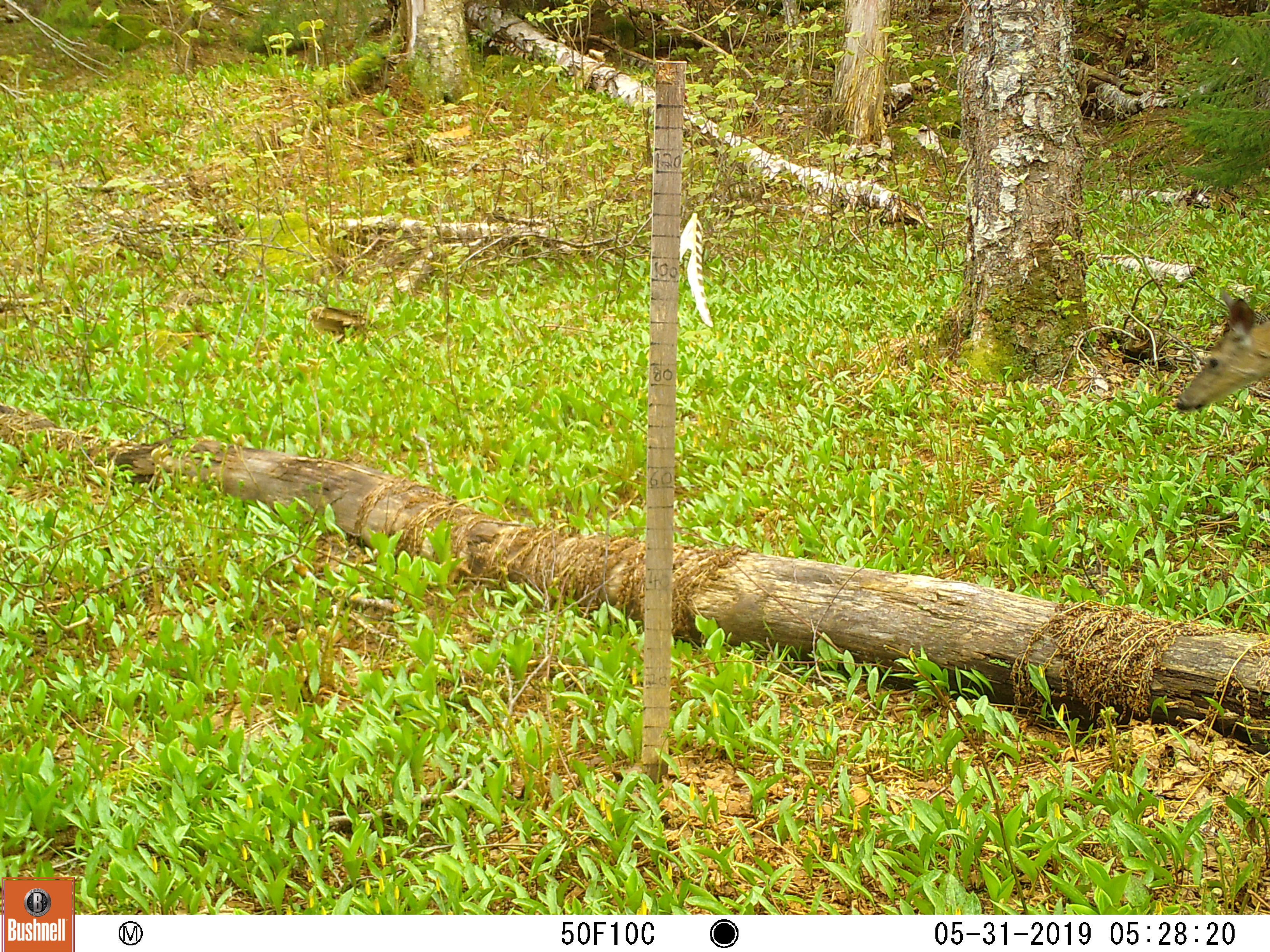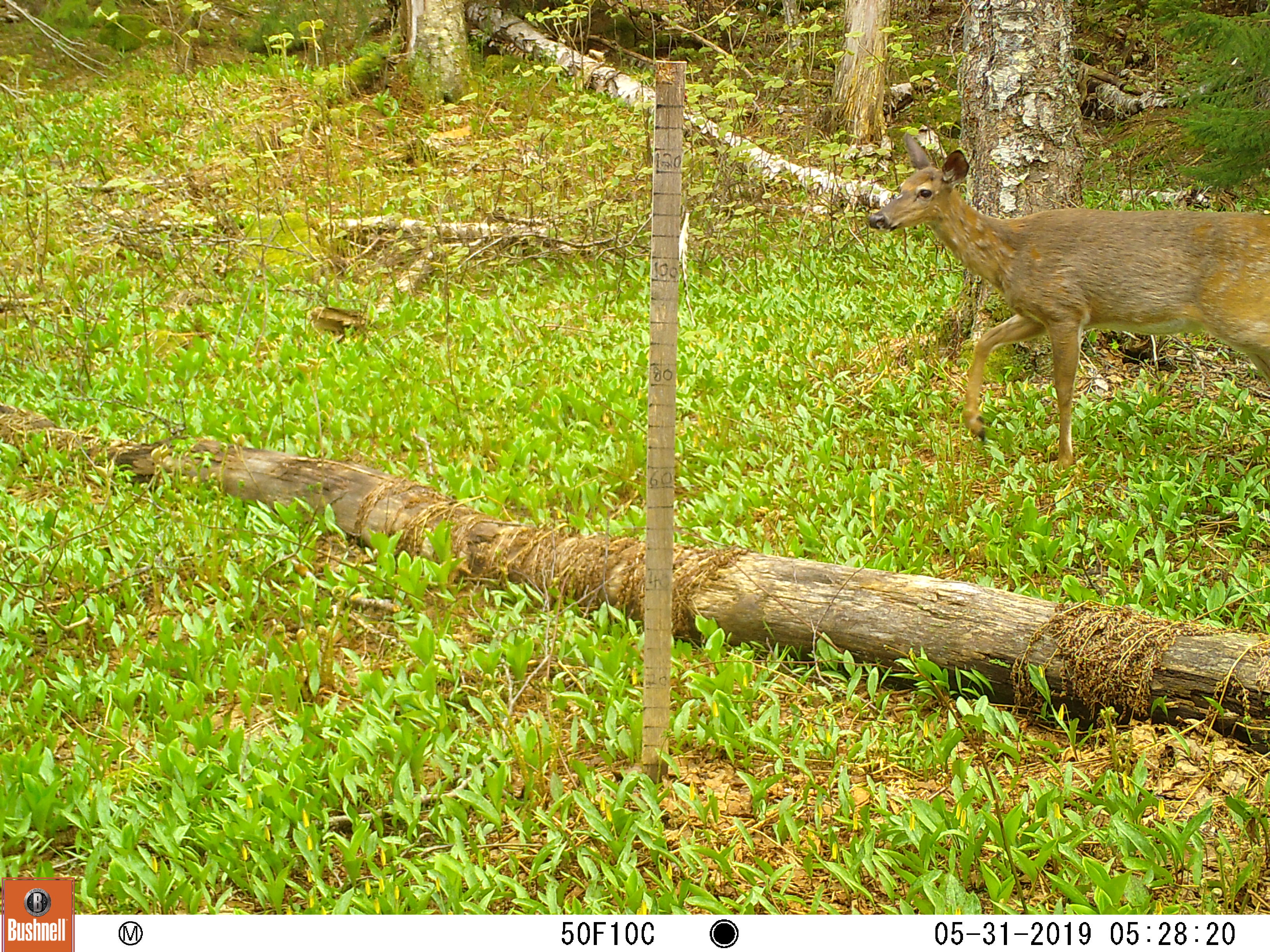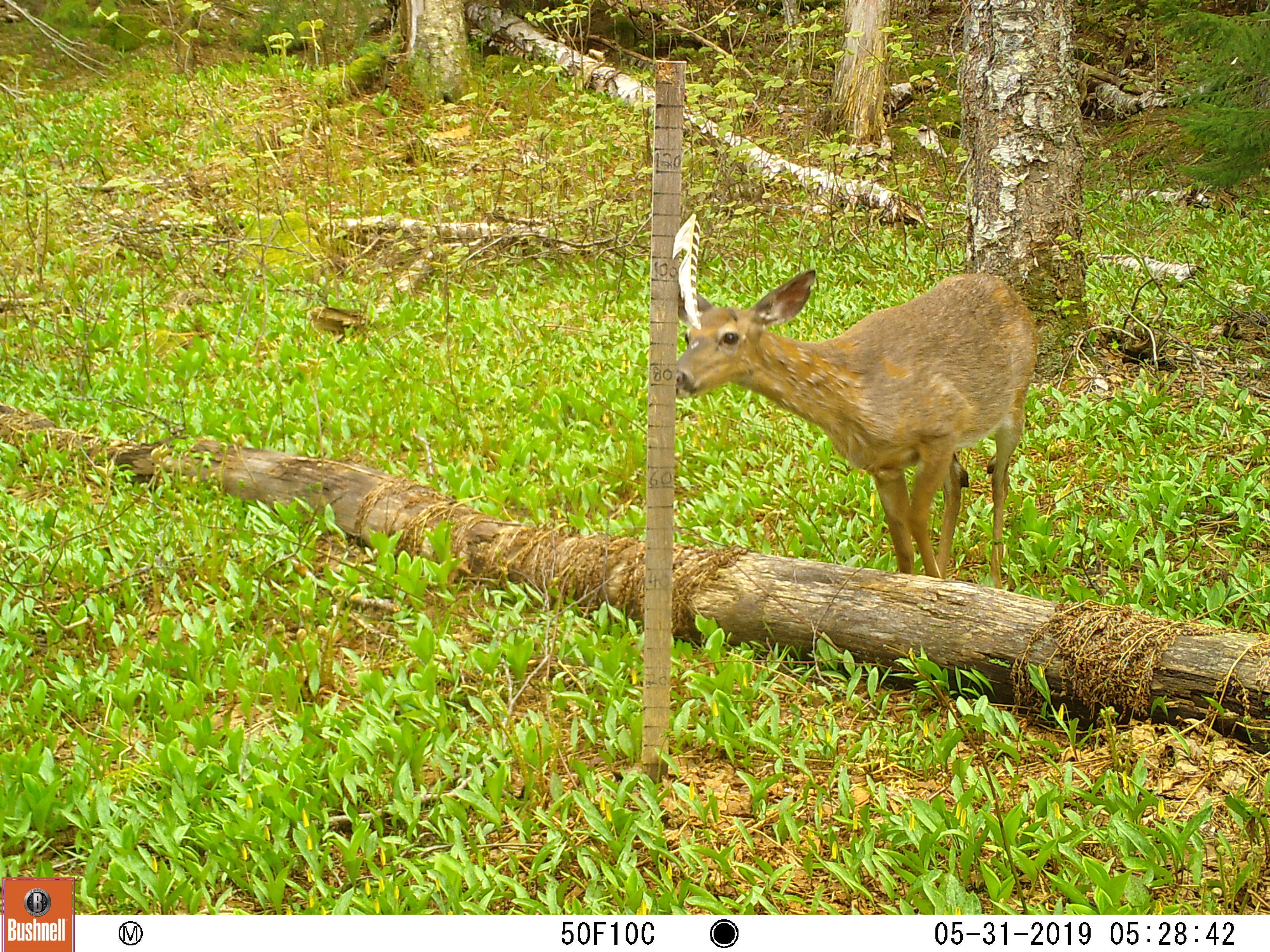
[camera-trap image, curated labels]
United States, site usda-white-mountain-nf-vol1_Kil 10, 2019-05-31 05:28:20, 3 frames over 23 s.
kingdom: Animalia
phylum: Chordata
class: Mammalia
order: Artiodactyla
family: Cervidae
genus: Odocoileus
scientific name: Odocoileus virginianus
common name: white-tailed deer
White-tailed deer (Odocoileus virginianus).